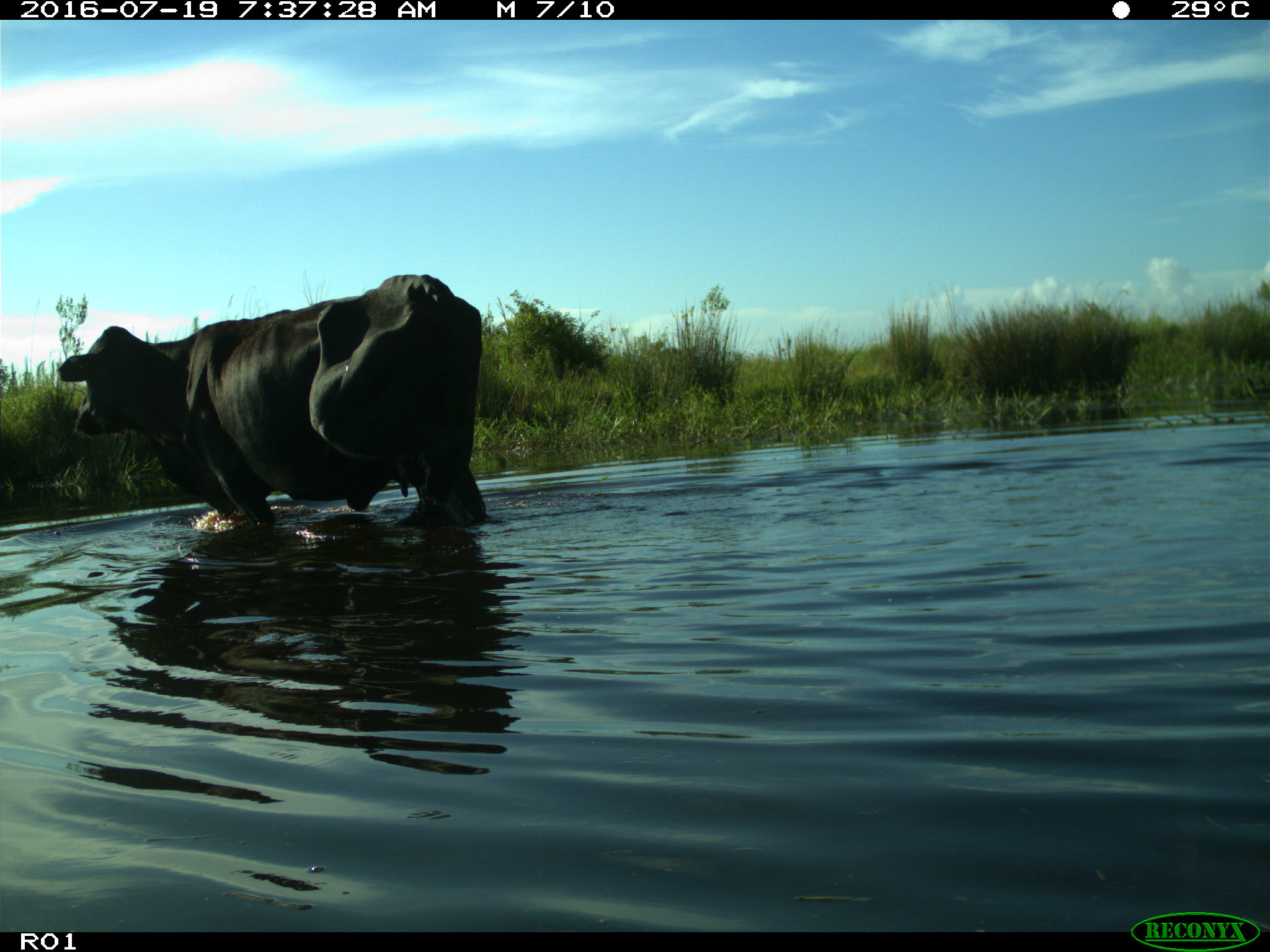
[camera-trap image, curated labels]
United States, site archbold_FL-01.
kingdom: Animalia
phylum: Chordata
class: Mammalia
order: Artiodactyla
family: Bovidae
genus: Bos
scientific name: Bos taurus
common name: domestic cow